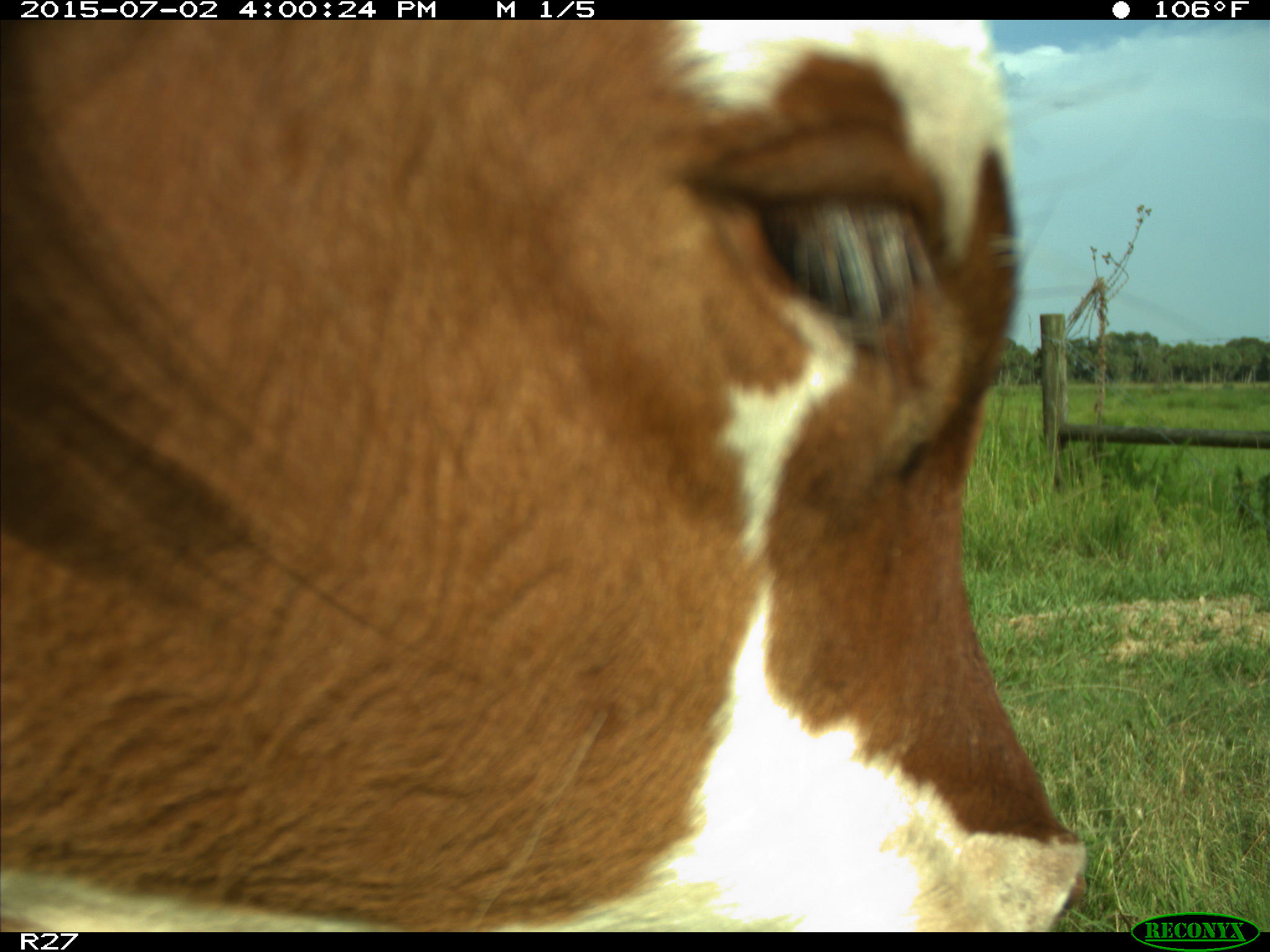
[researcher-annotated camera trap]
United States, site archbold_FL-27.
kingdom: Animalia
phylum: Chordata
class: Mammalia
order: Artiodactyla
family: Bovidae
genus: Bos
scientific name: Bos taurus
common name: domestic cow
Bos taurus (domestic cow).